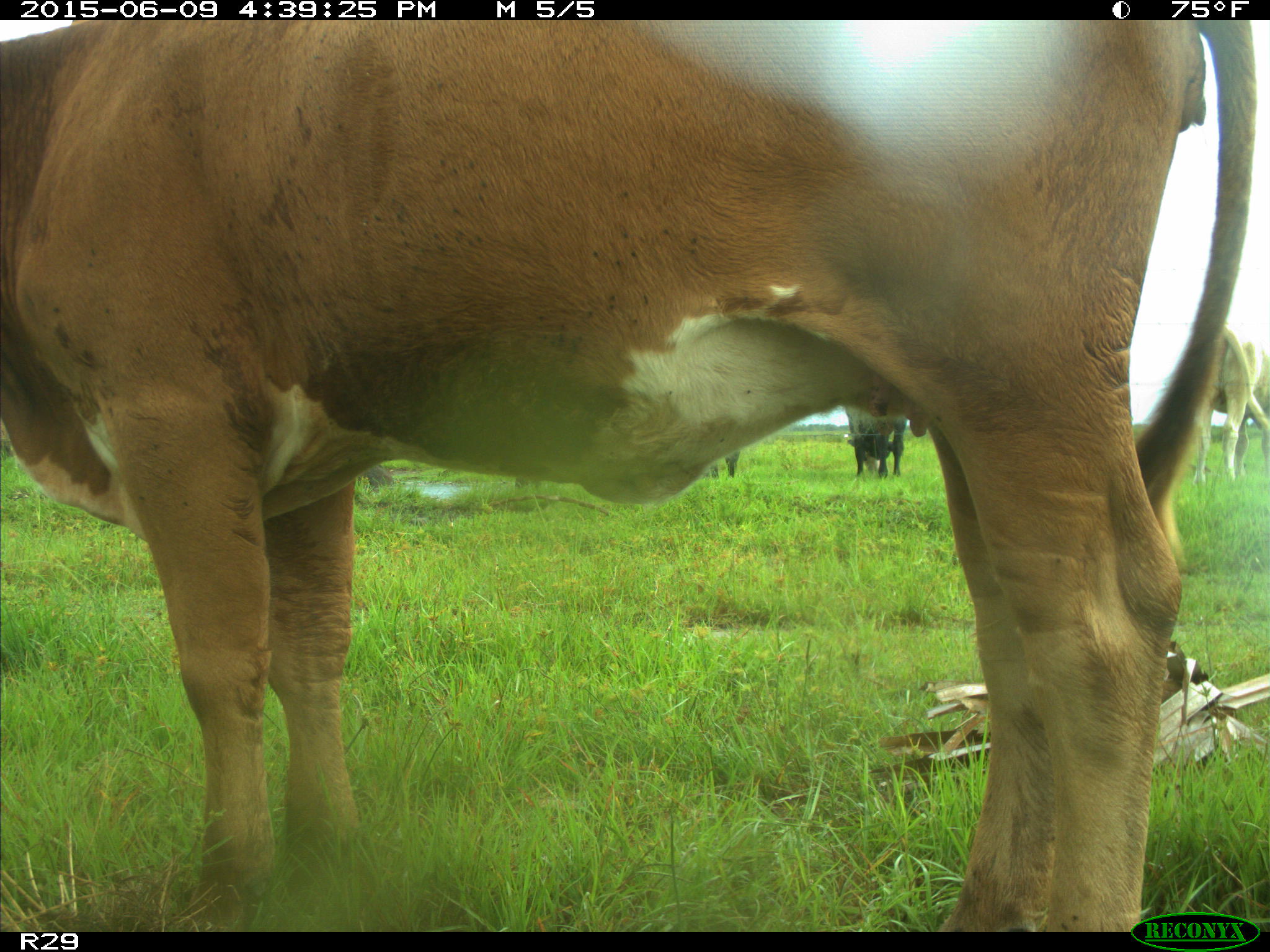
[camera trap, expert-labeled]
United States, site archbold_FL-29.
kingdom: Animalia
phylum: Chordata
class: Mammalia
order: Artiodactyla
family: Bovidae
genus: Bos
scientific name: Bos taurus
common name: domestic cow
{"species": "Bos taurus (domestic cow)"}